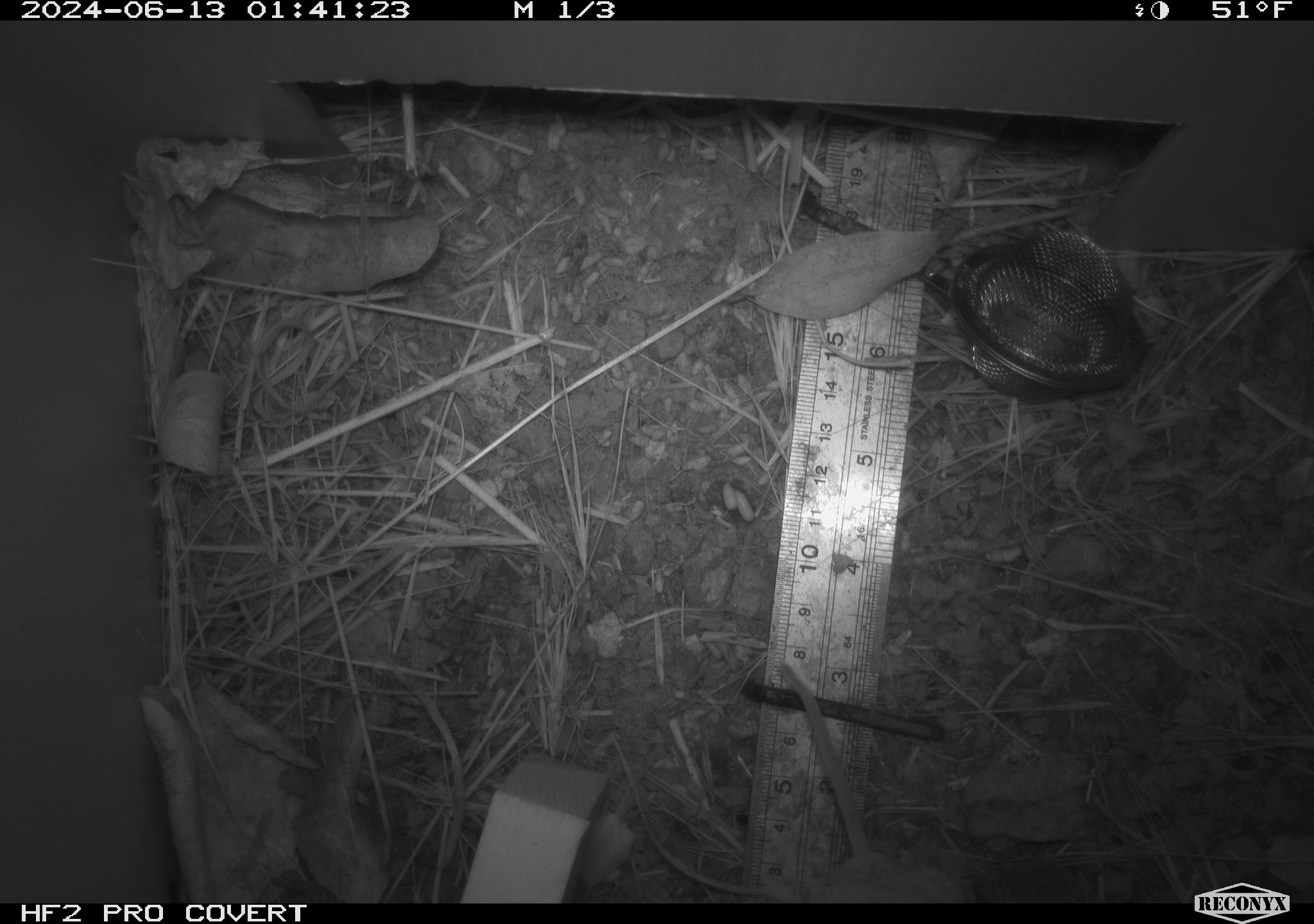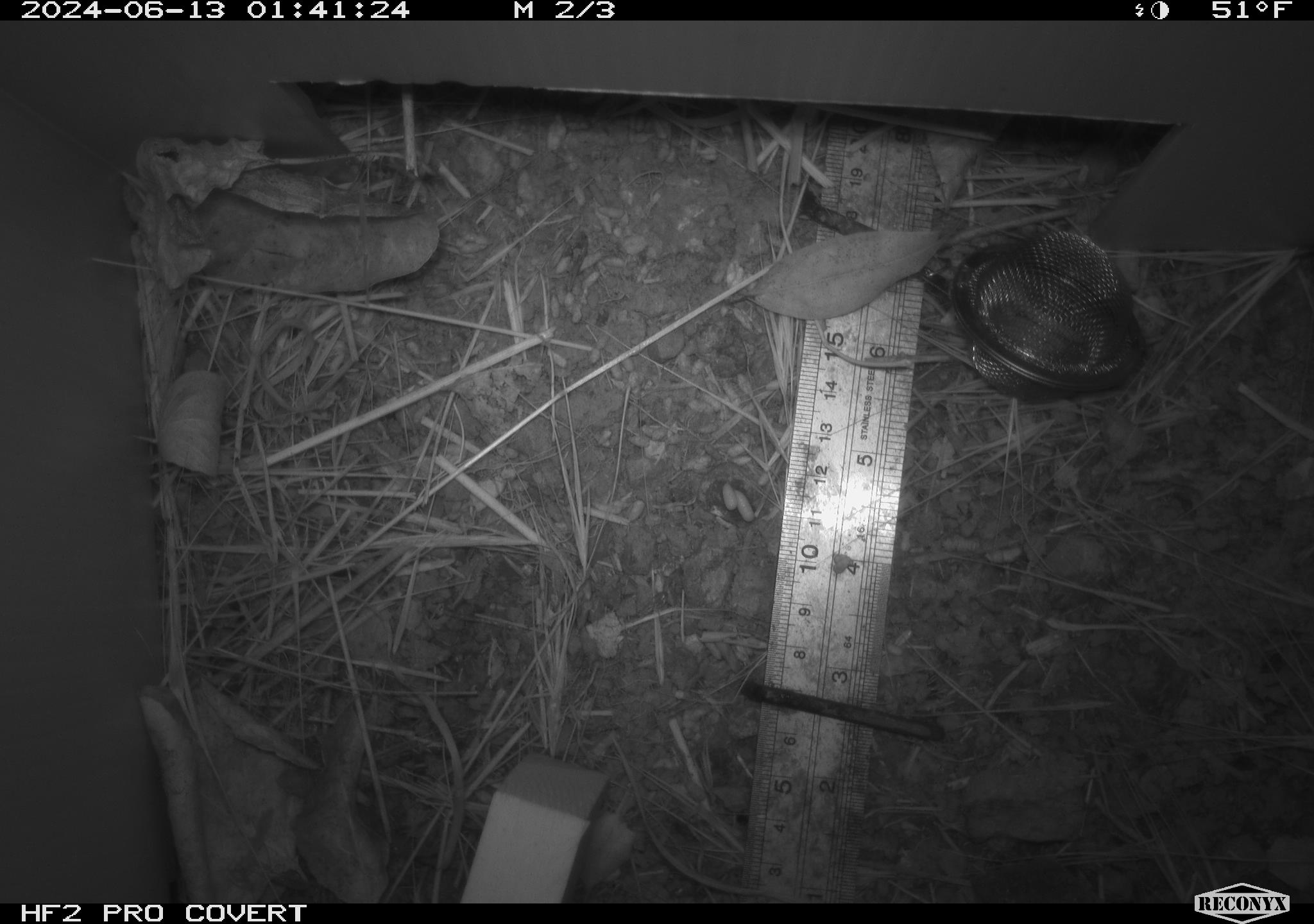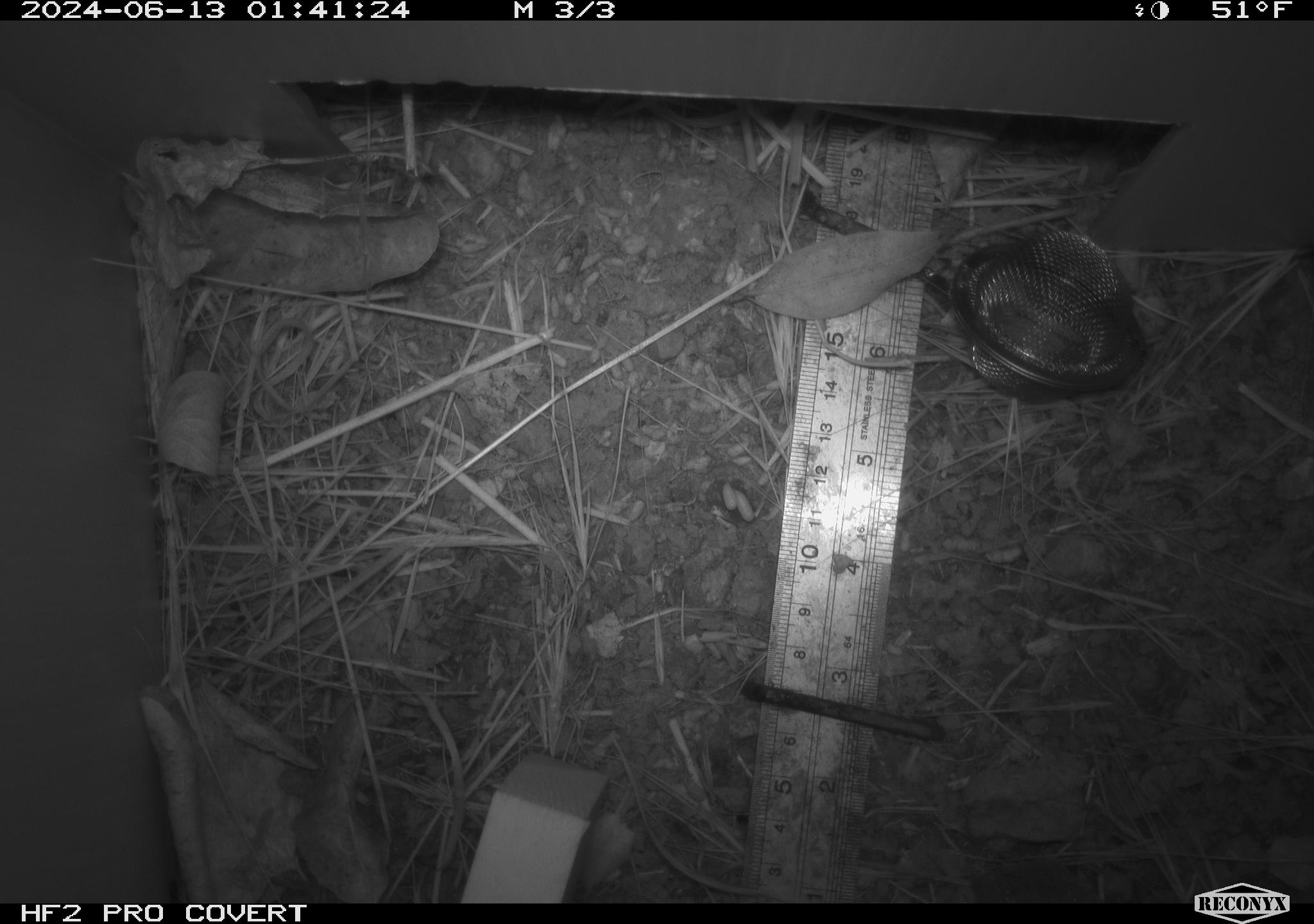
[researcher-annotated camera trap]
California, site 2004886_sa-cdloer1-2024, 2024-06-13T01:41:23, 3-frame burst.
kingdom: Animalia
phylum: Chordata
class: Mammalia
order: Rodentia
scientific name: Rodentia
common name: mouse species